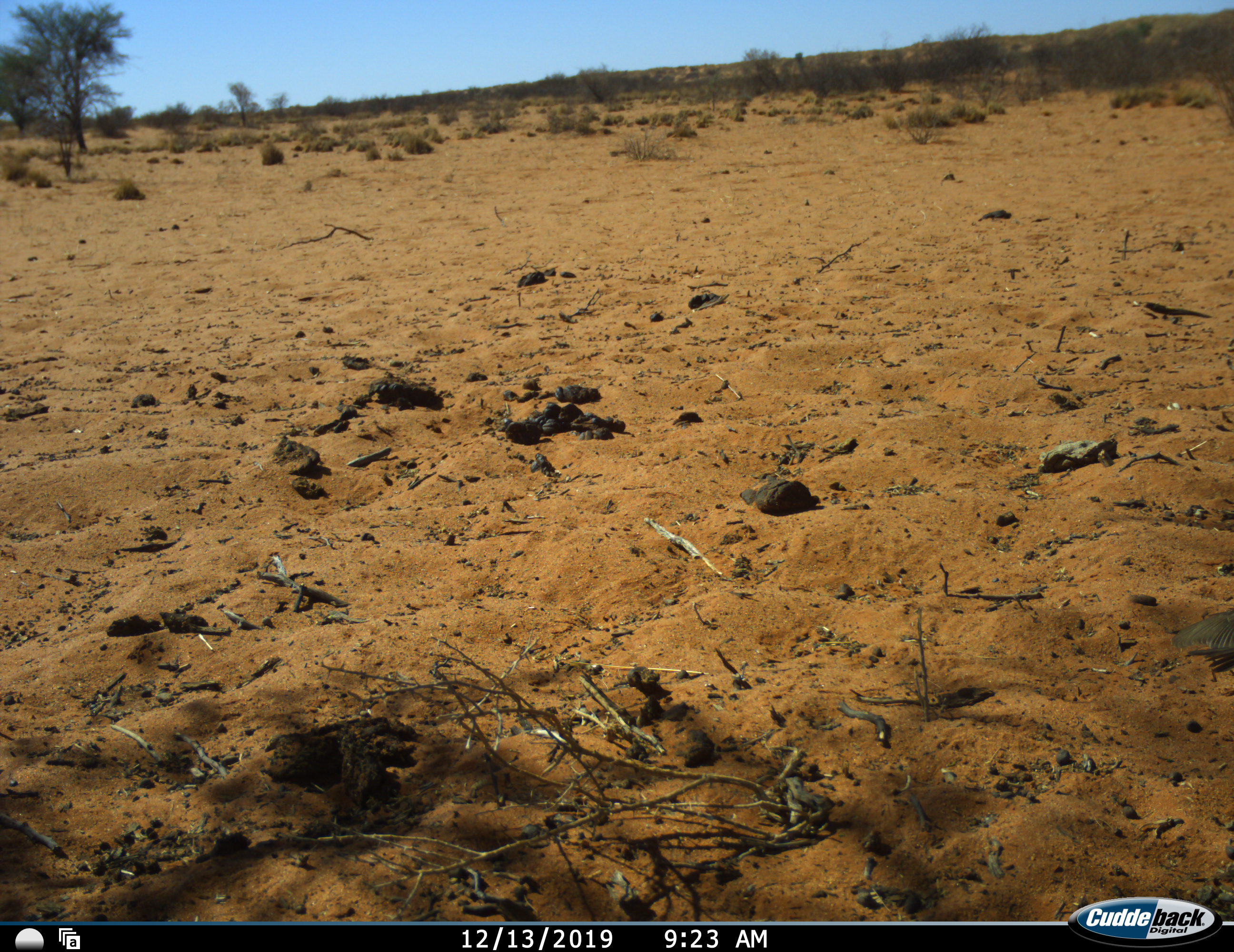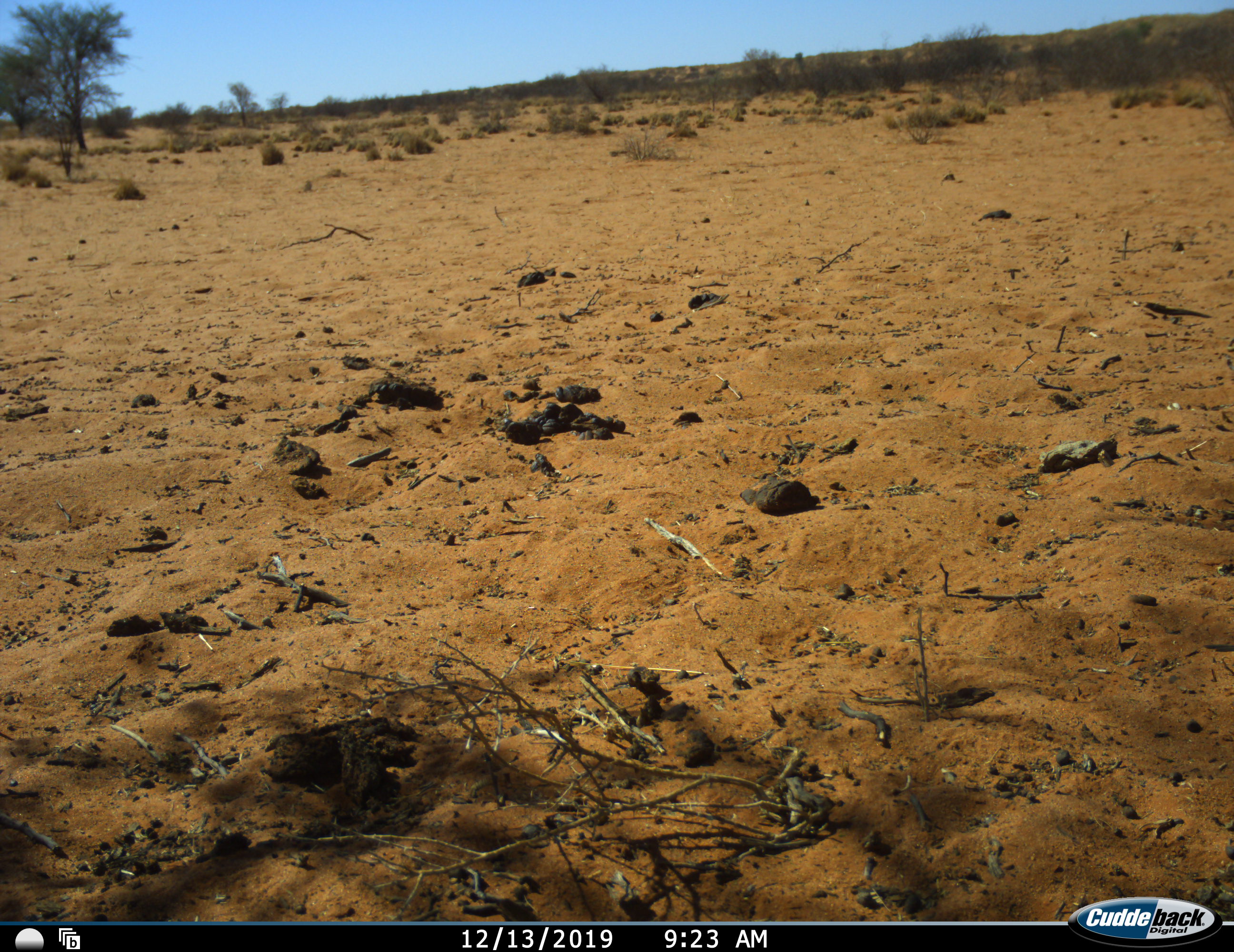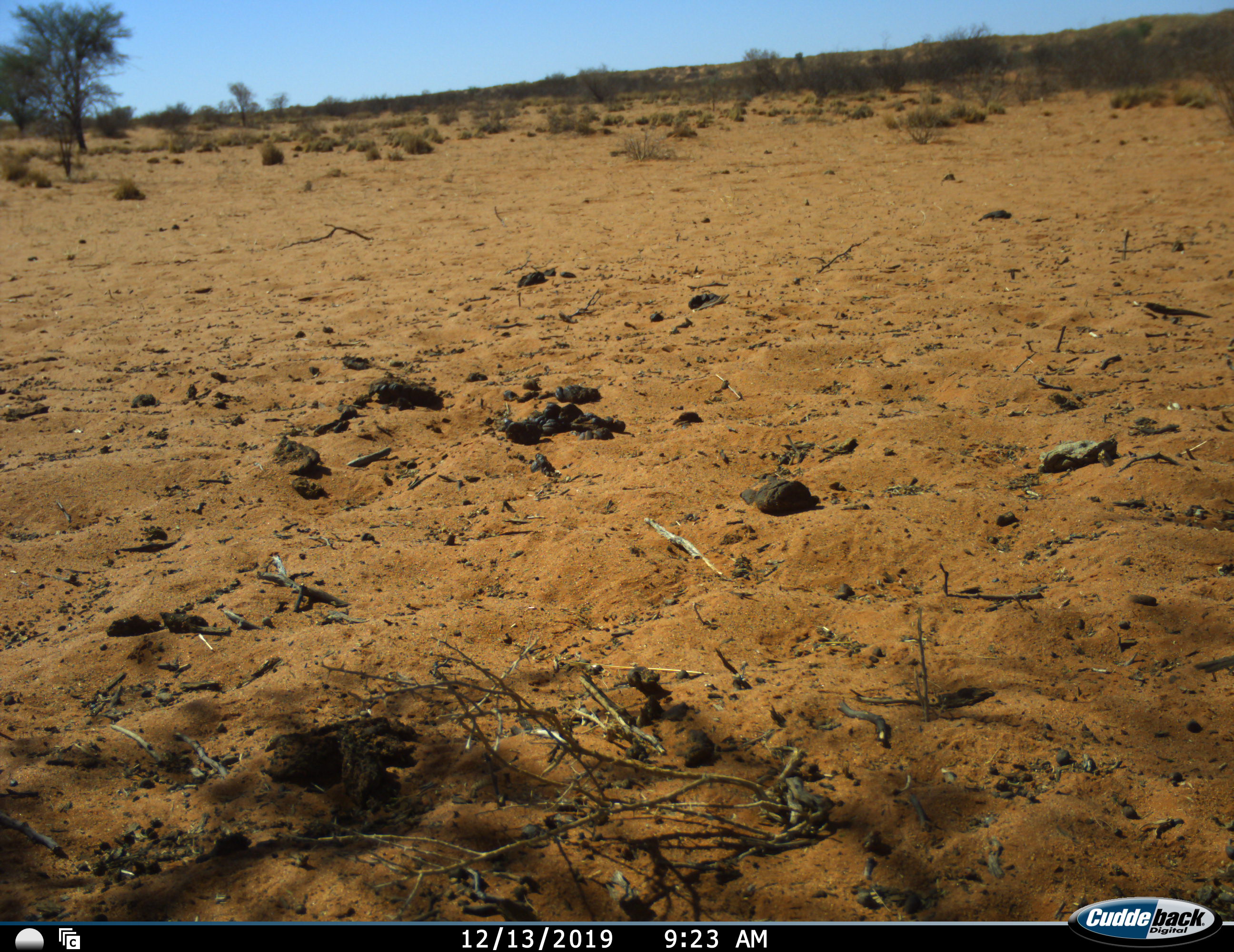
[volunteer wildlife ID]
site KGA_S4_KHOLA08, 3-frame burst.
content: unidentified animal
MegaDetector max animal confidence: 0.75